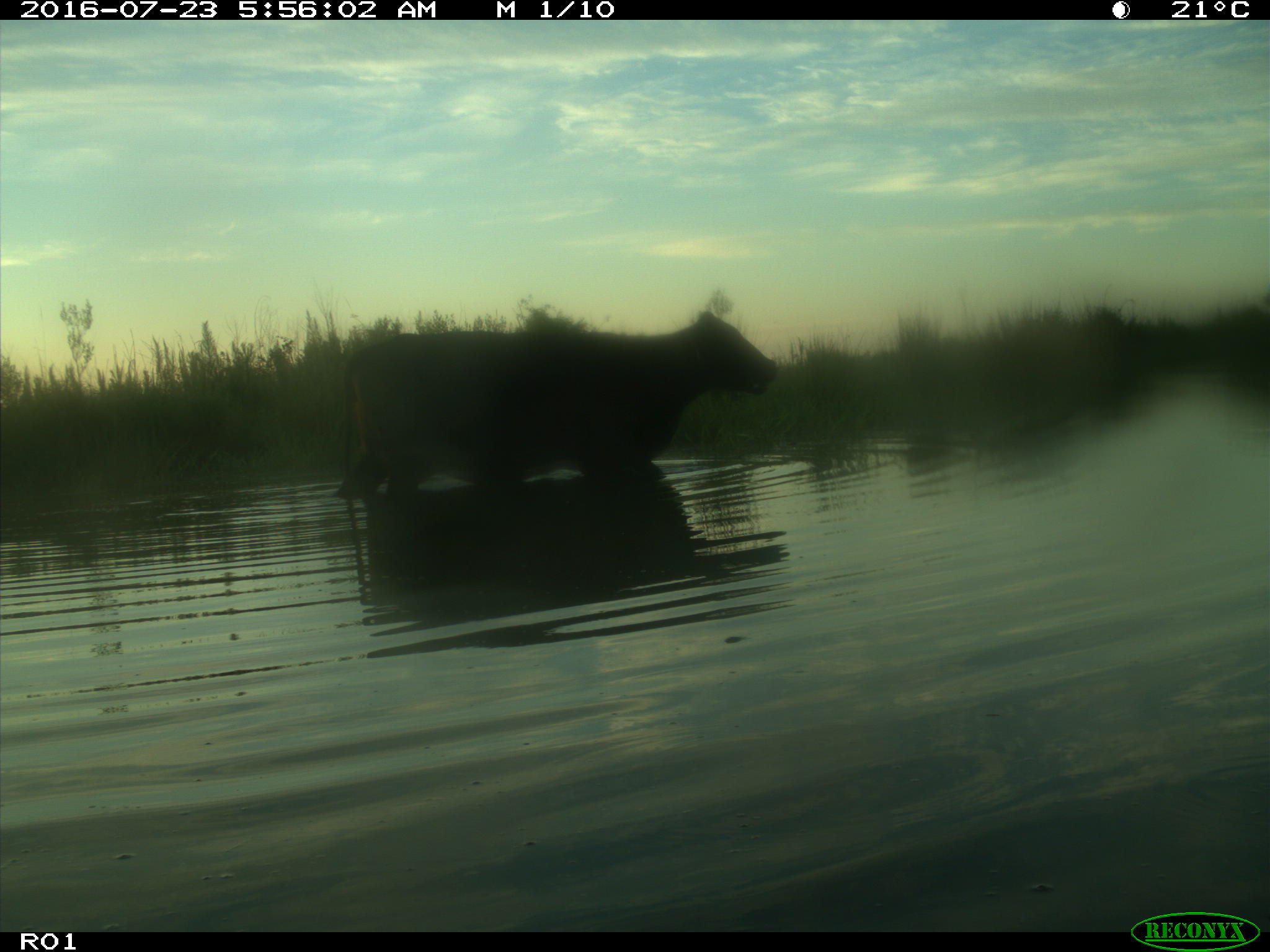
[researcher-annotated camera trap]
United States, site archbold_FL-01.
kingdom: Animalia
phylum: Chordata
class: Mammalia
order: Artiodactyla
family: Bovidae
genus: Bos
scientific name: Bos taurus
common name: domestic cow